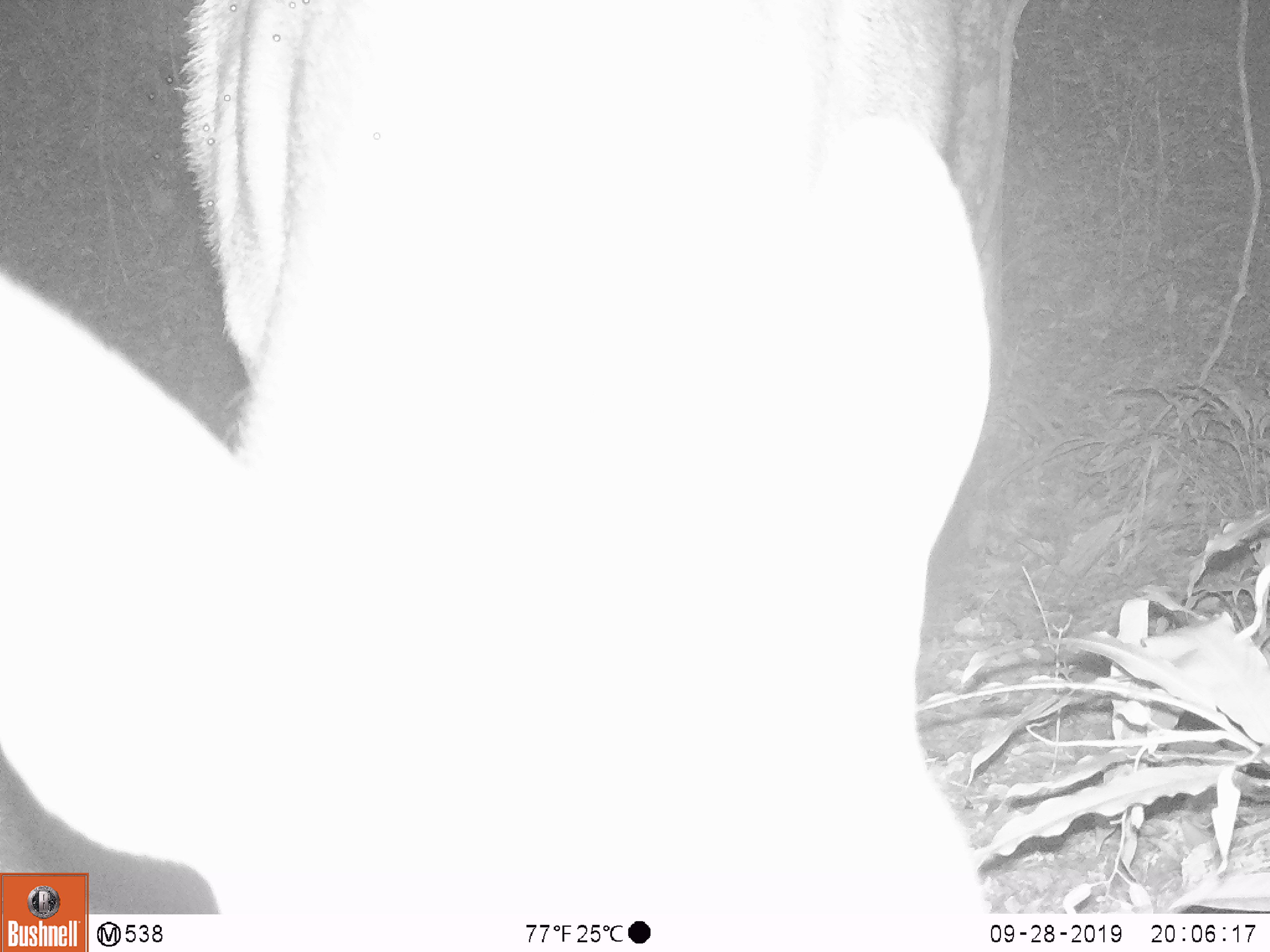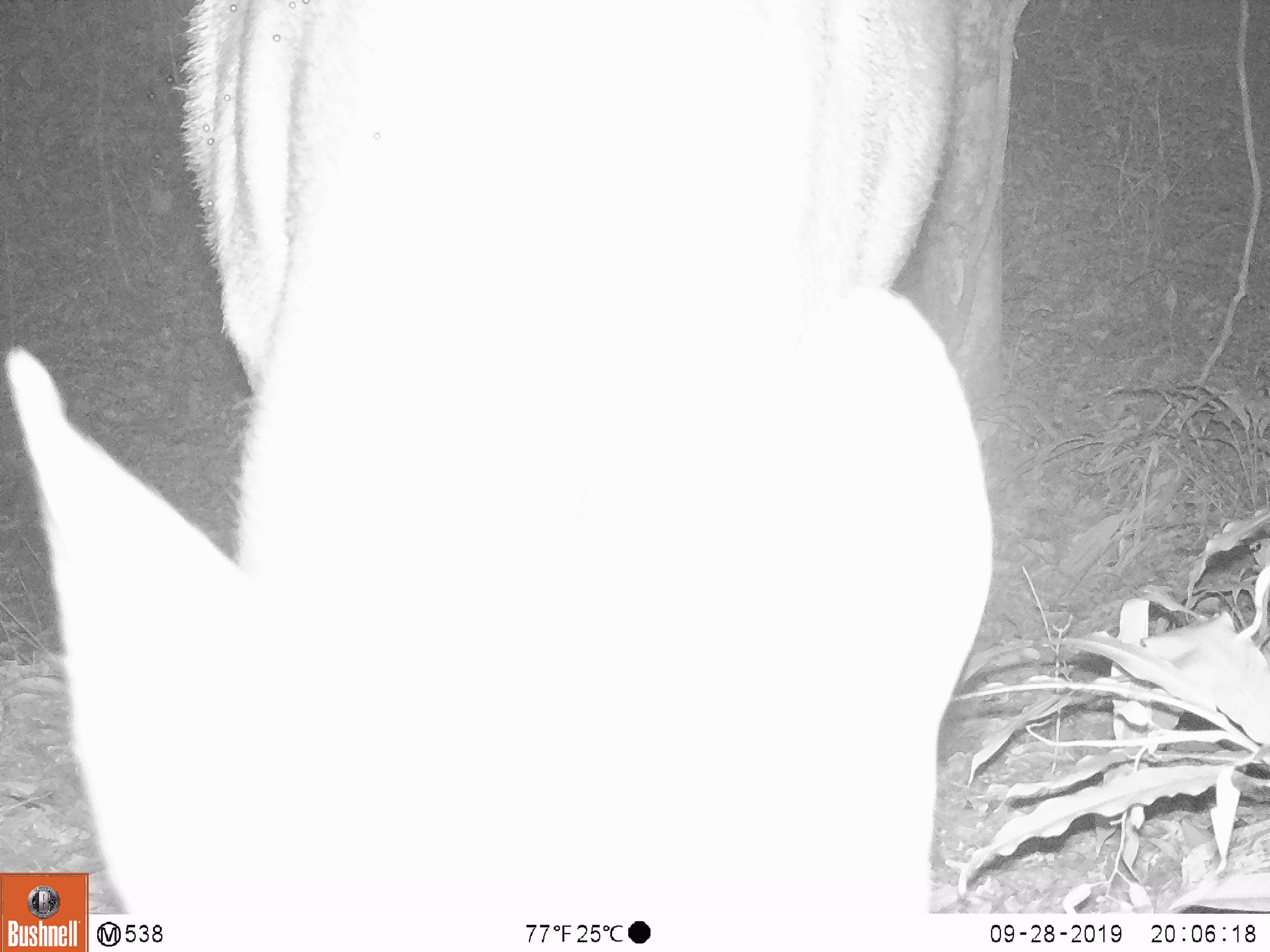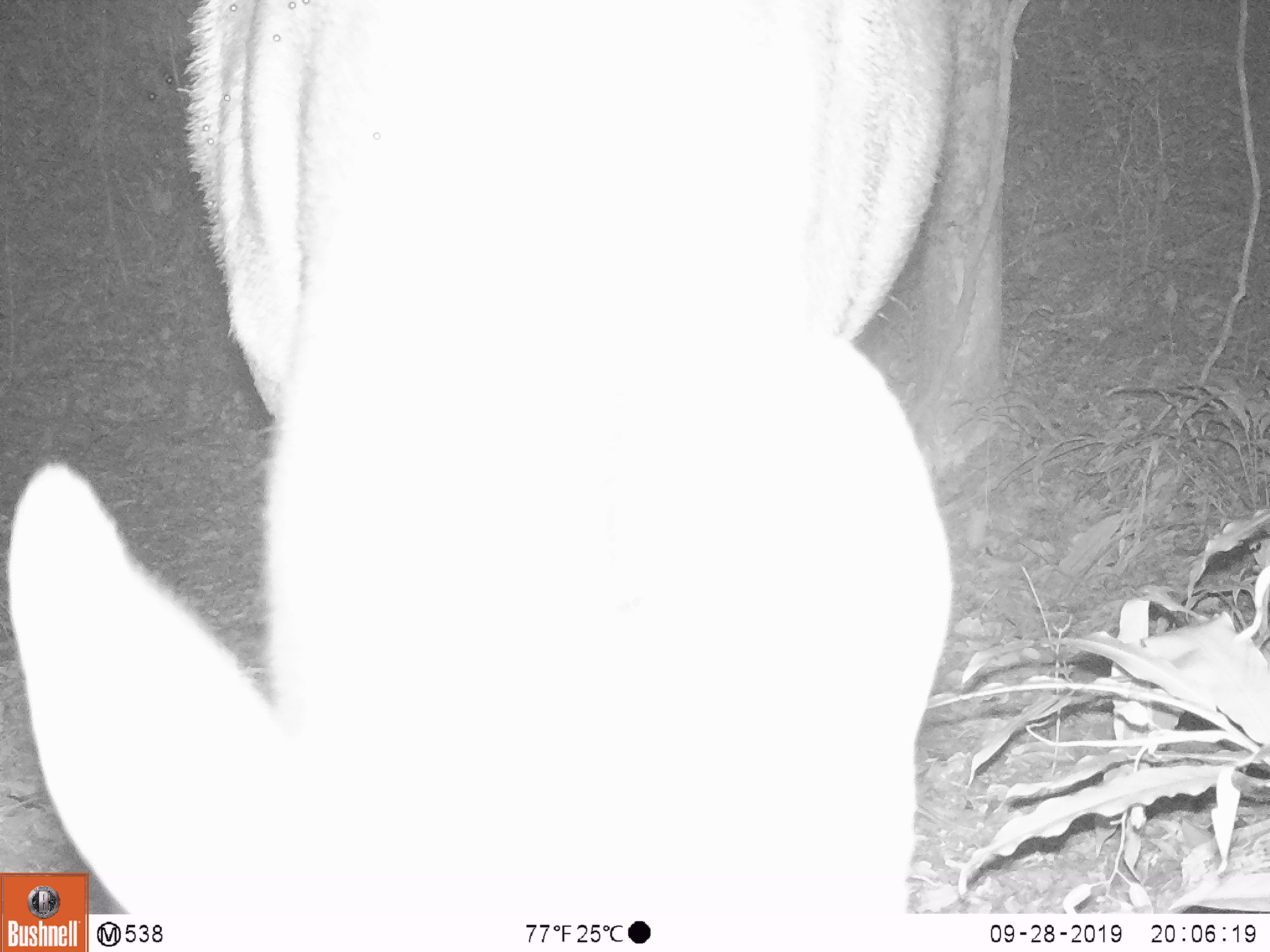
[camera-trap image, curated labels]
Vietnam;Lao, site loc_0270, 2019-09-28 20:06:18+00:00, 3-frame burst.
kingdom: Animalia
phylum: Chordata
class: Mammalia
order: Artiodactyla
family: Cervidae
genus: Rusa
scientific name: Rusa unicolor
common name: sambar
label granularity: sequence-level